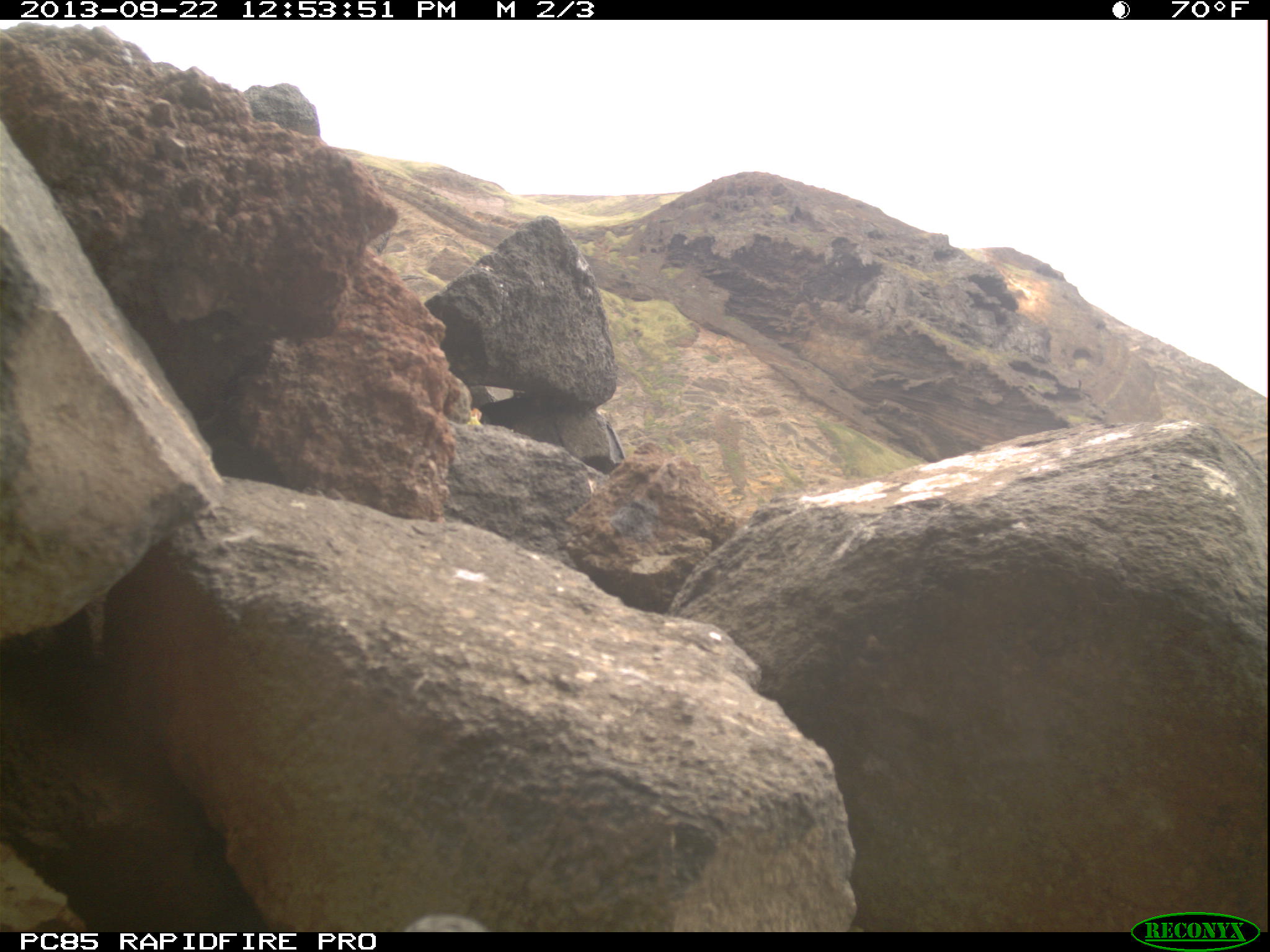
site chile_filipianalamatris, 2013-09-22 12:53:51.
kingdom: Animalia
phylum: Chordata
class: Aves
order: Procellariiformes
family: Procellariidae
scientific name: Procellariidae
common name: petrel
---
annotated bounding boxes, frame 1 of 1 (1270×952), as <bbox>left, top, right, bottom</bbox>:
petrel: <bbox>393, 909, 485, 933</bbox>